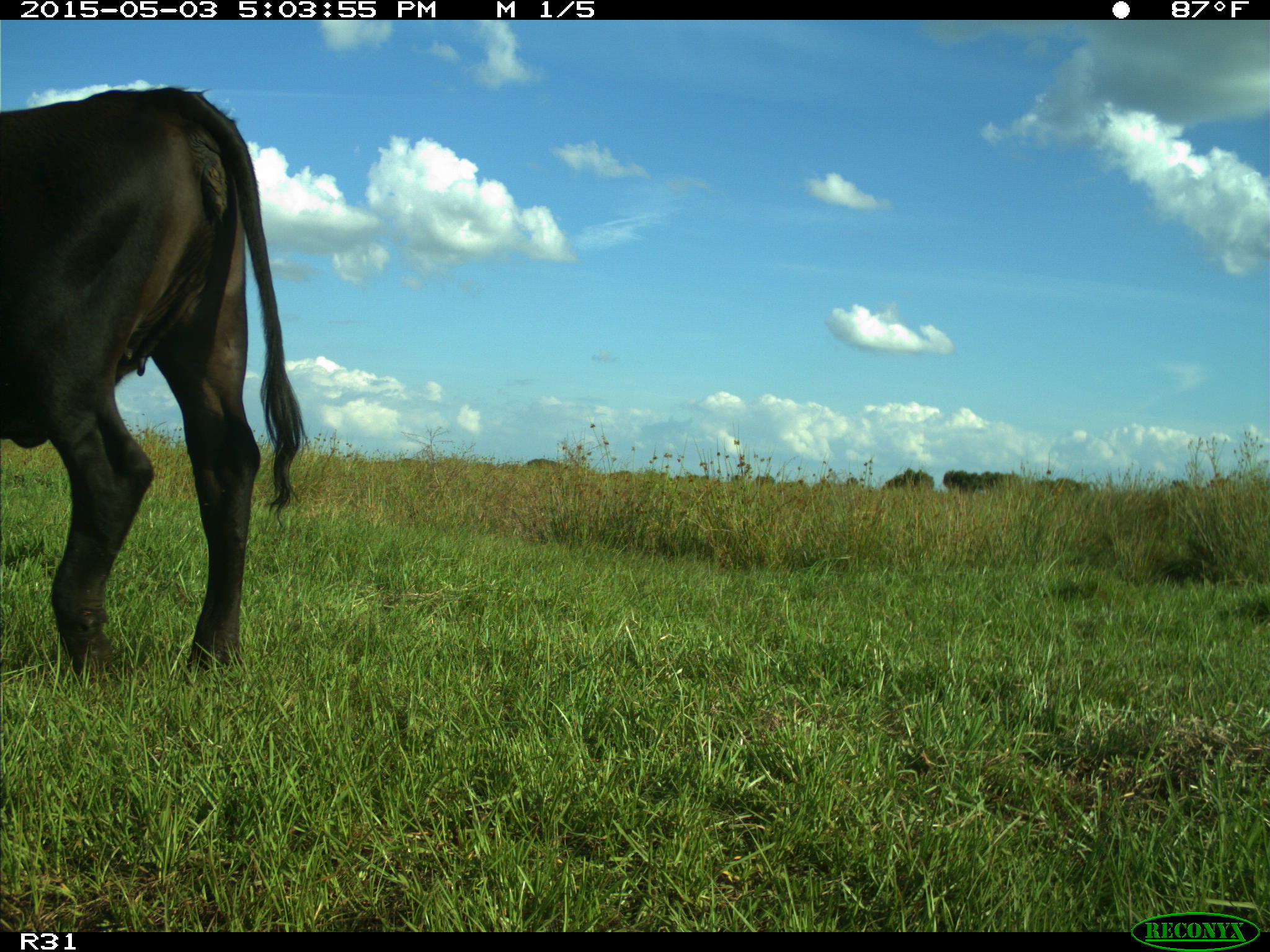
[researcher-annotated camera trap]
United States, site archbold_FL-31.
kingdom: Animalia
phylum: Chordata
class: Mammalia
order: Artiodactyla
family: Bovidae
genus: Bos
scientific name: Bos taurus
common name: domestic cow